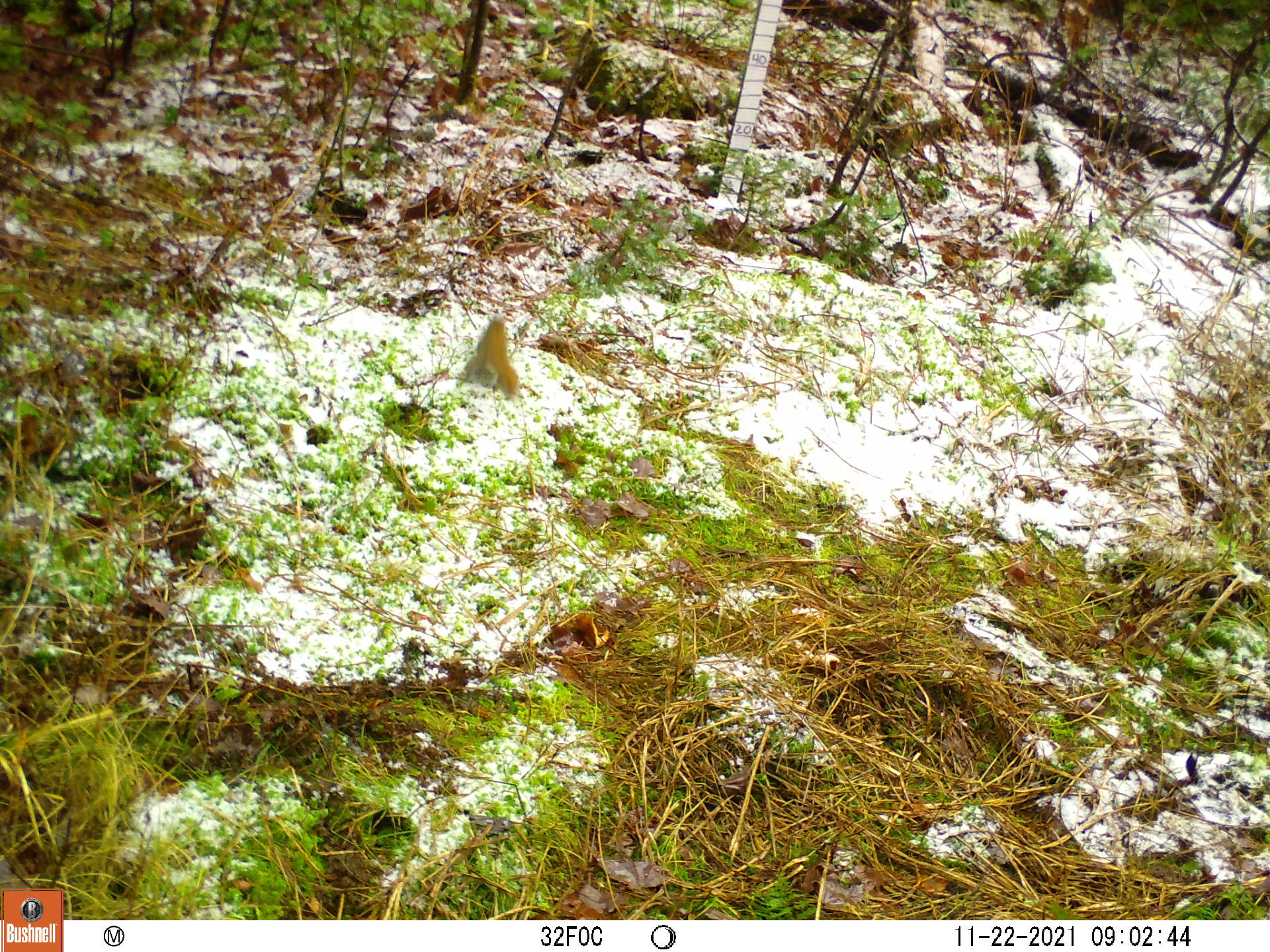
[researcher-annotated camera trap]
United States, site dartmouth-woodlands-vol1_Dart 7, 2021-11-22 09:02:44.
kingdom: Animalia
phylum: Chordata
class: Mammalia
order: Rodentia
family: Sciuridae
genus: Tamiasciurus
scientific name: Tamiasciurus hudsonicus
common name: red squirrel